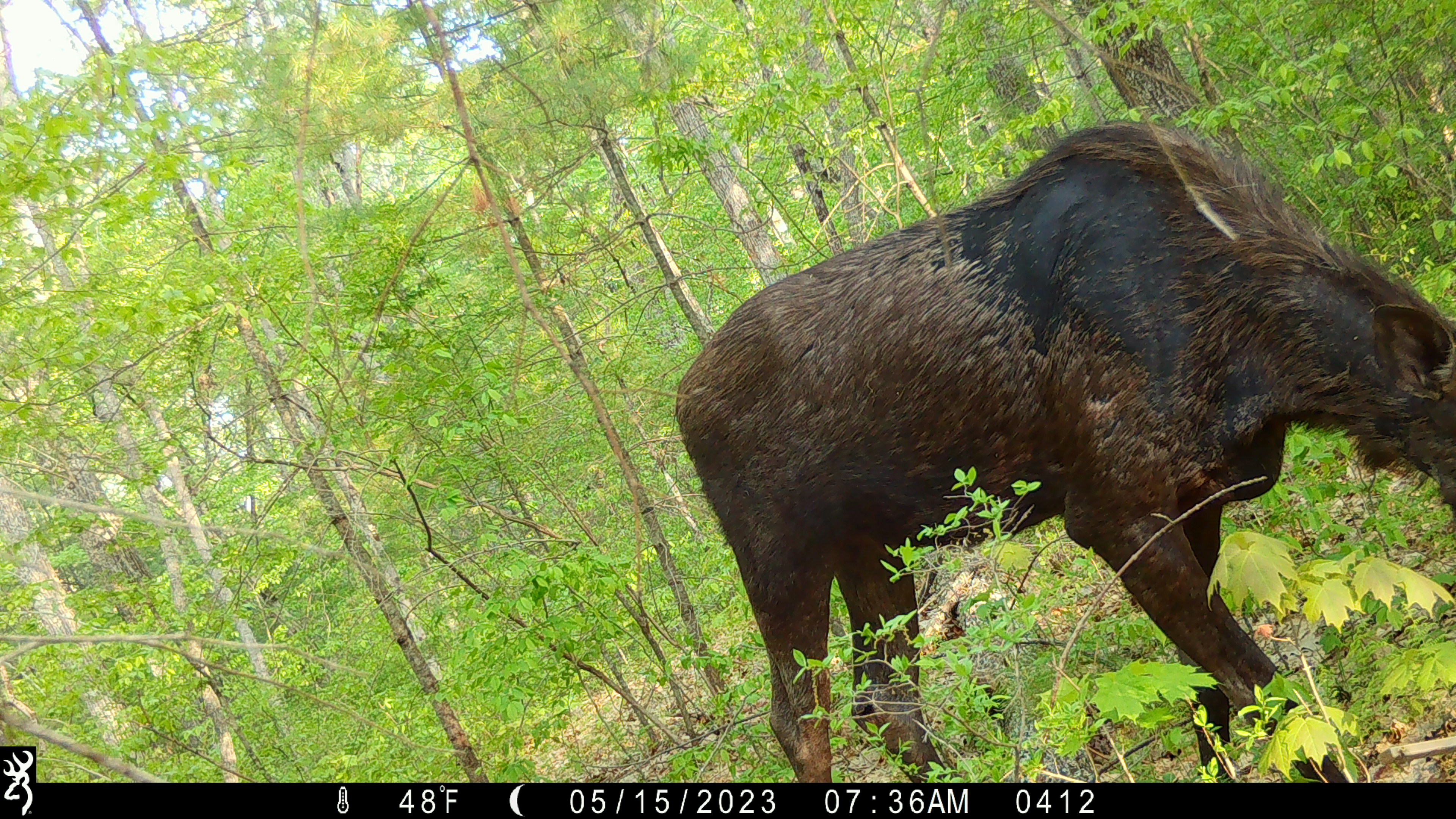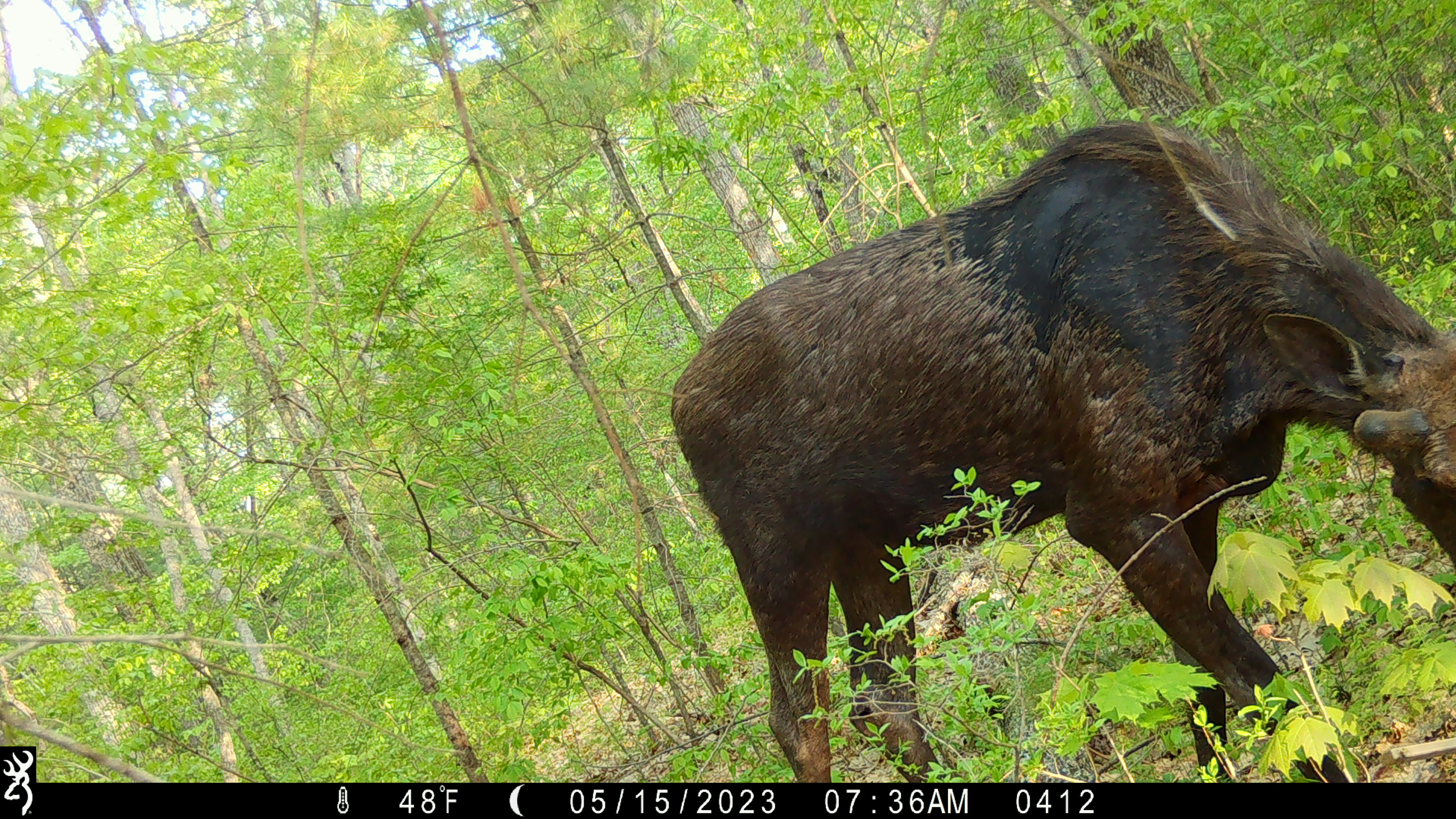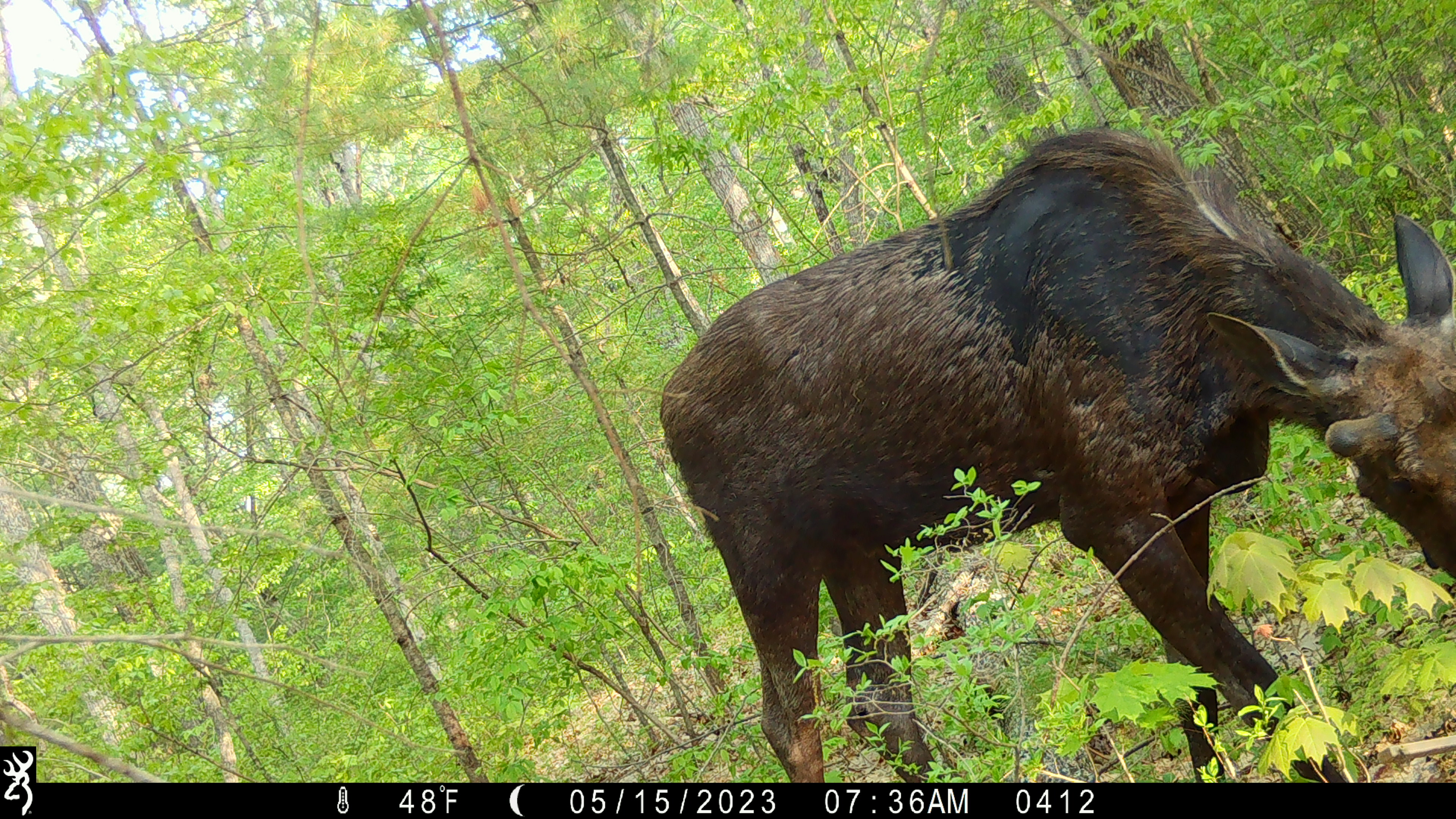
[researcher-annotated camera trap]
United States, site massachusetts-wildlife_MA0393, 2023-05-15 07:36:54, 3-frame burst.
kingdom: Animalia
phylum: Chordata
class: Mammalia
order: Artiodactyla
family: Cervidae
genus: Alces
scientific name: Alces alces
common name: moose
Moose (Alces alces).